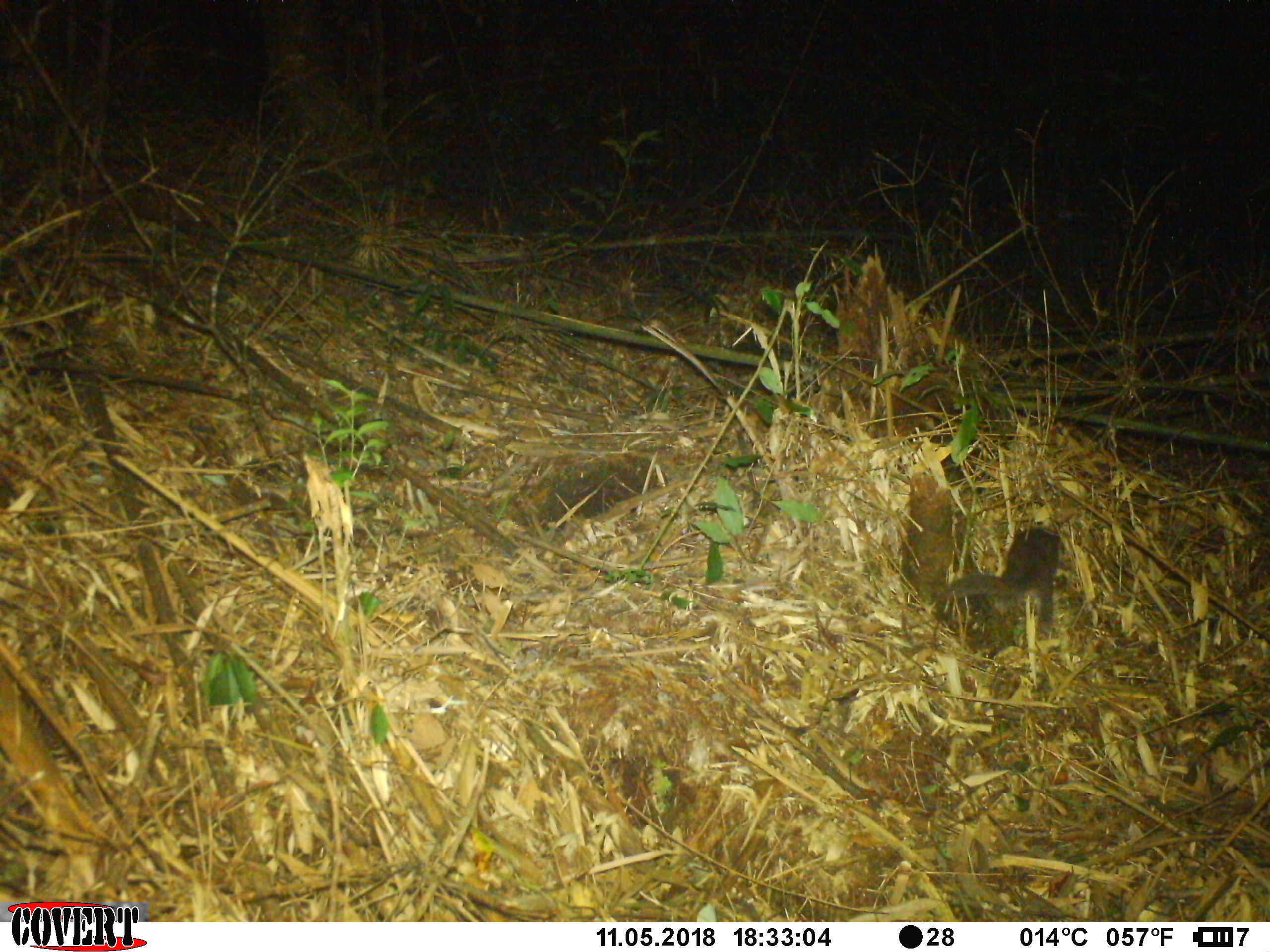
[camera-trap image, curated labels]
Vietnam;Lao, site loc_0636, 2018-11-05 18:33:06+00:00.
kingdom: Animalia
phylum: Chordata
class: Mammalia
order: Carnivora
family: Mustelidae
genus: Melogale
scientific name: Melogale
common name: ferret badger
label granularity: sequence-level